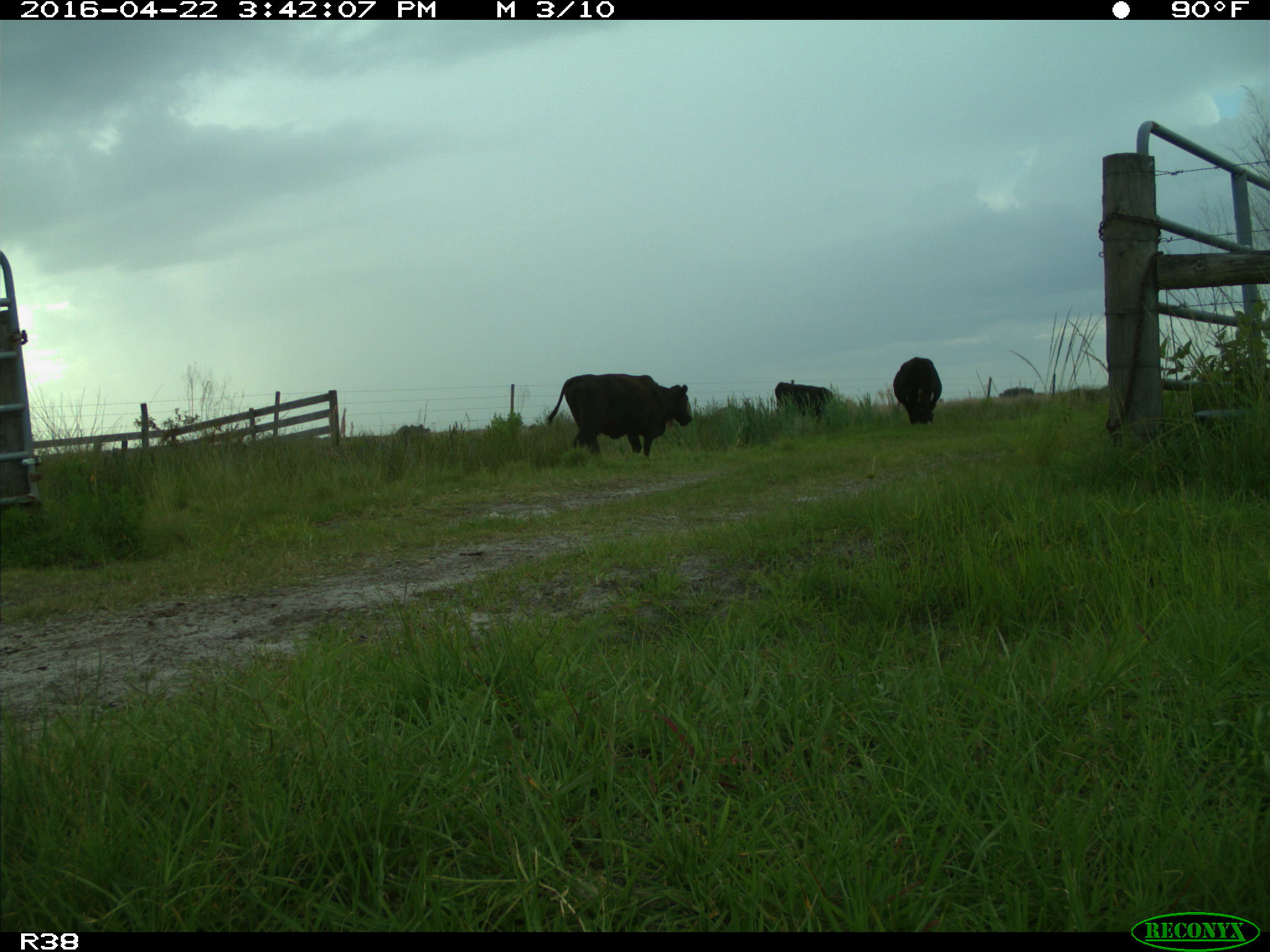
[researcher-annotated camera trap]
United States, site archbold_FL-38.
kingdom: Animalia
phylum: Chordata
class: Mammalia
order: Artiodactyla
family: Bovidae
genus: Bos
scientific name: Bos taurus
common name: domestic cow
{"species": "Bos taurus (domestic cow)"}